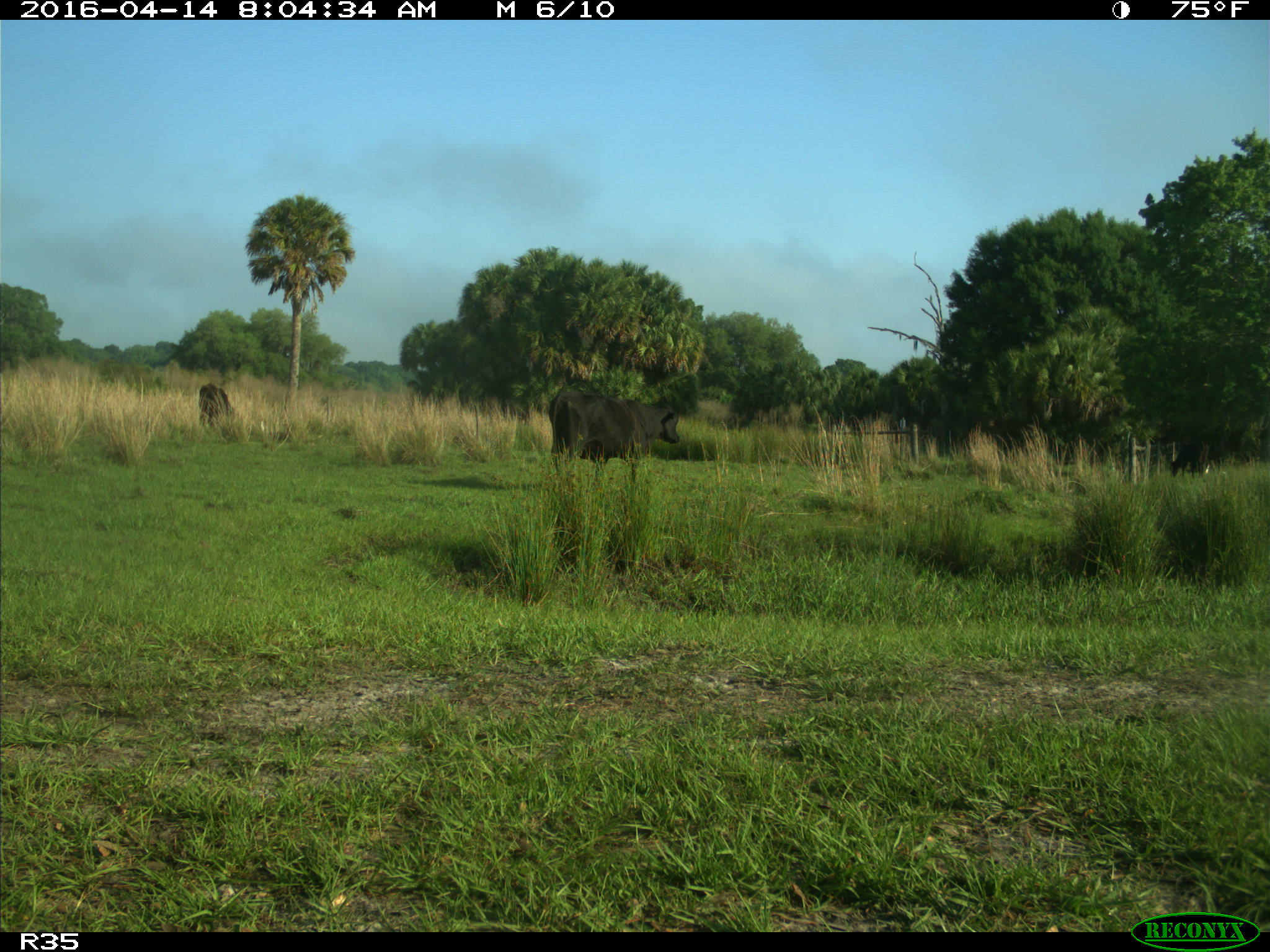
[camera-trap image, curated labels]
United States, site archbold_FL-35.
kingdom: Animalia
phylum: Chordata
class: Mammalia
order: Artiodactyla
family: Bovidae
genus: Bos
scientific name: Bos taurus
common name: domestic cow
Bos taurus (domestic cow).